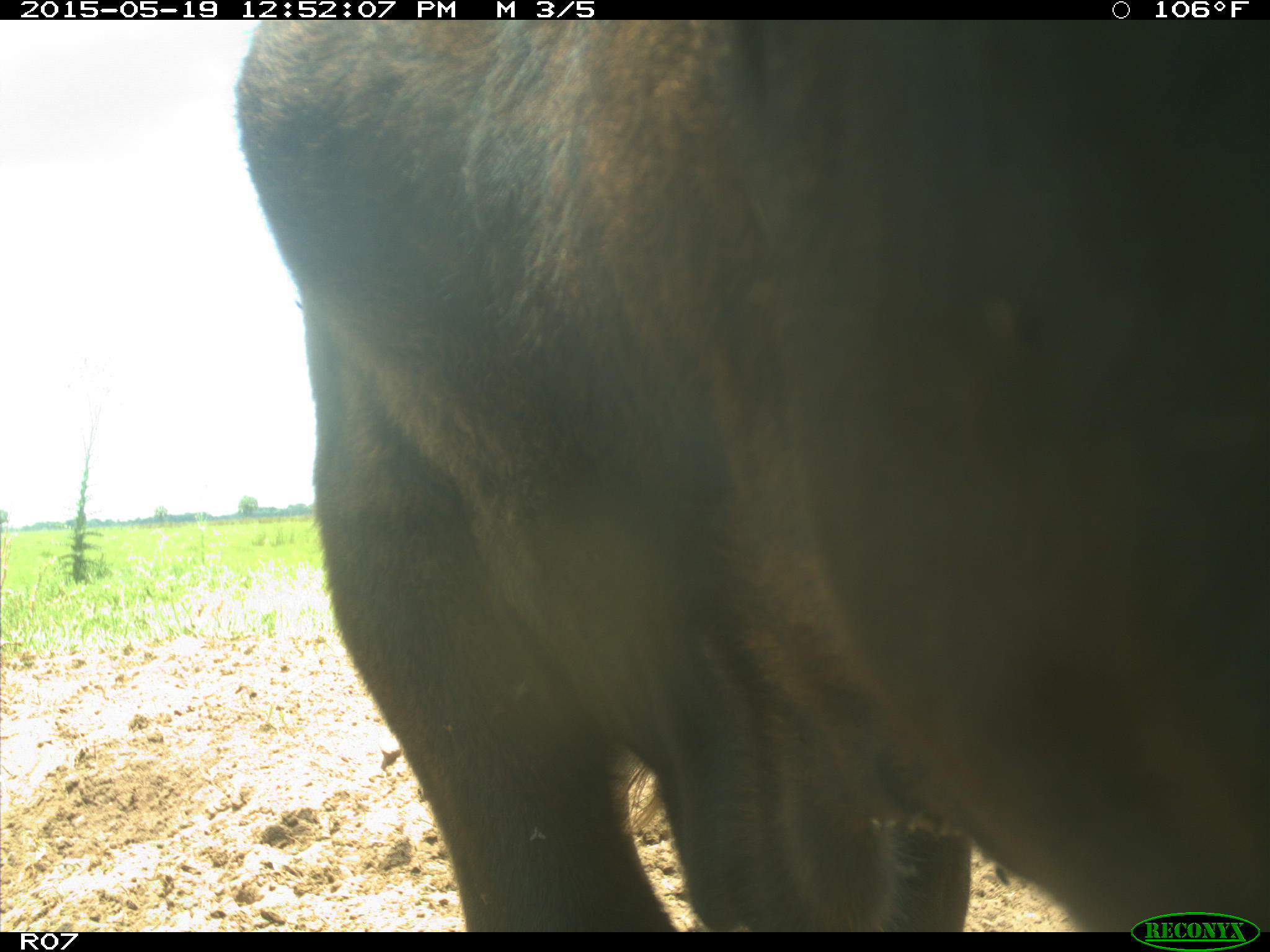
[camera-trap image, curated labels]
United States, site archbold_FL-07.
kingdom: Animalia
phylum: Chordata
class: Mammalia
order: Artiodactyla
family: Bovidae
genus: Bos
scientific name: Bos taurus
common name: domestic cow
Bos taurus (domestic cow).